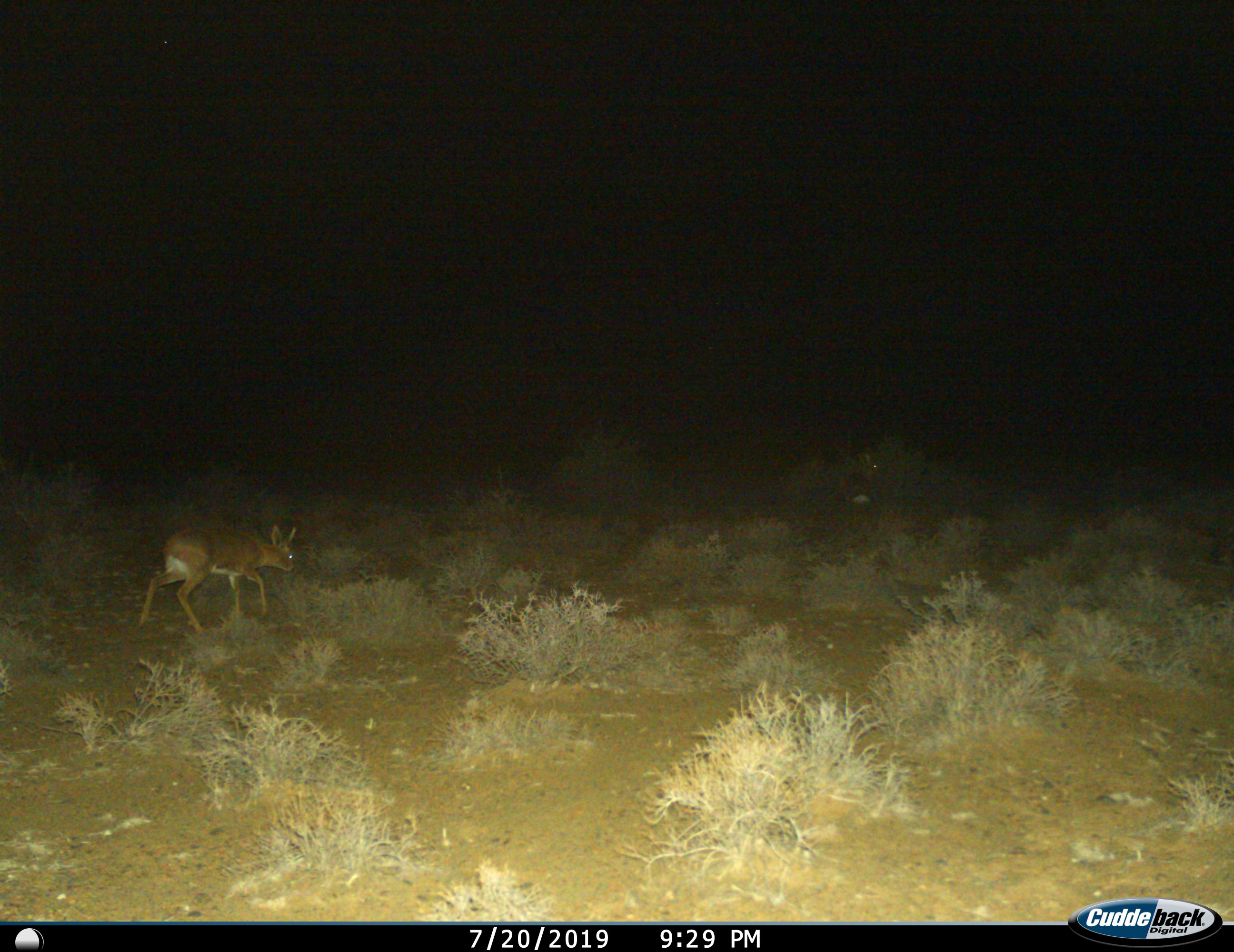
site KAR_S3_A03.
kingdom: Animalia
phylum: Chordata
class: Mammalia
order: Artiodactyla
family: Bovidae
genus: Raphicerus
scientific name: Raphicerus campestris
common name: steenbok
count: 1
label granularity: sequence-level